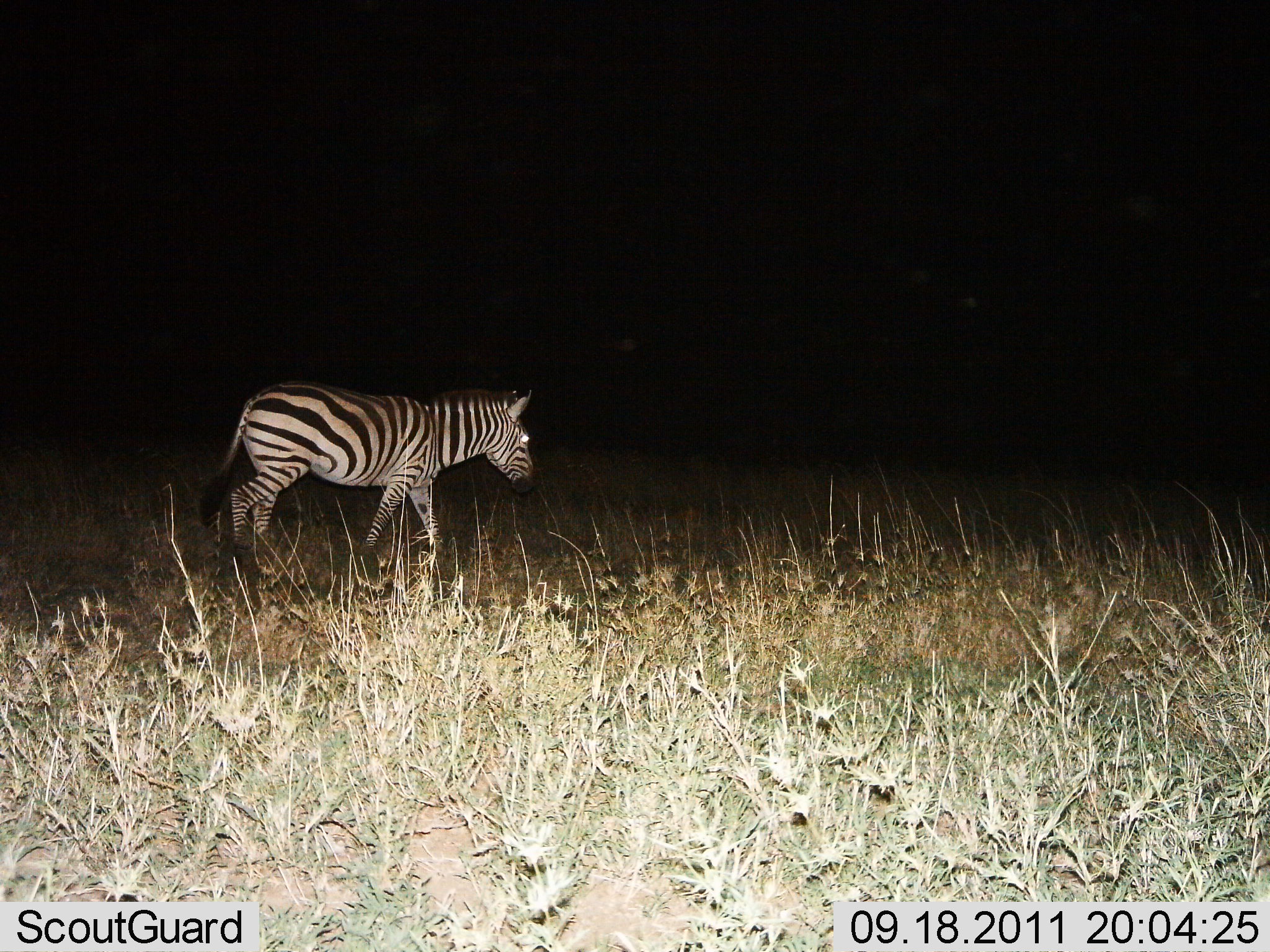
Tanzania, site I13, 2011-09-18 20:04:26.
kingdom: Animalia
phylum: Chordata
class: Mammalia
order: Perissodactyla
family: Equidae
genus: Equus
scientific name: Equus quagga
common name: plains zebra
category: zebra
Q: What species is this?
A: Zebra (plains zebra) (Equus quagga).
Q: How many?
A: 1.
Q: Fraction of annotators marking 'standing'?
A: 13%.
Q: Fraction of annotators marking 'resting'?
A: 0%.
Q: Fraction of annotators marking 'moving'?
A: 87%.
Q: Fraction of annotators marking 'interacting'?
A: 0%.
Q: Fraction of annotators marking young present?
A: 0%.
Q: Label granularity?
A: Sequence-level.